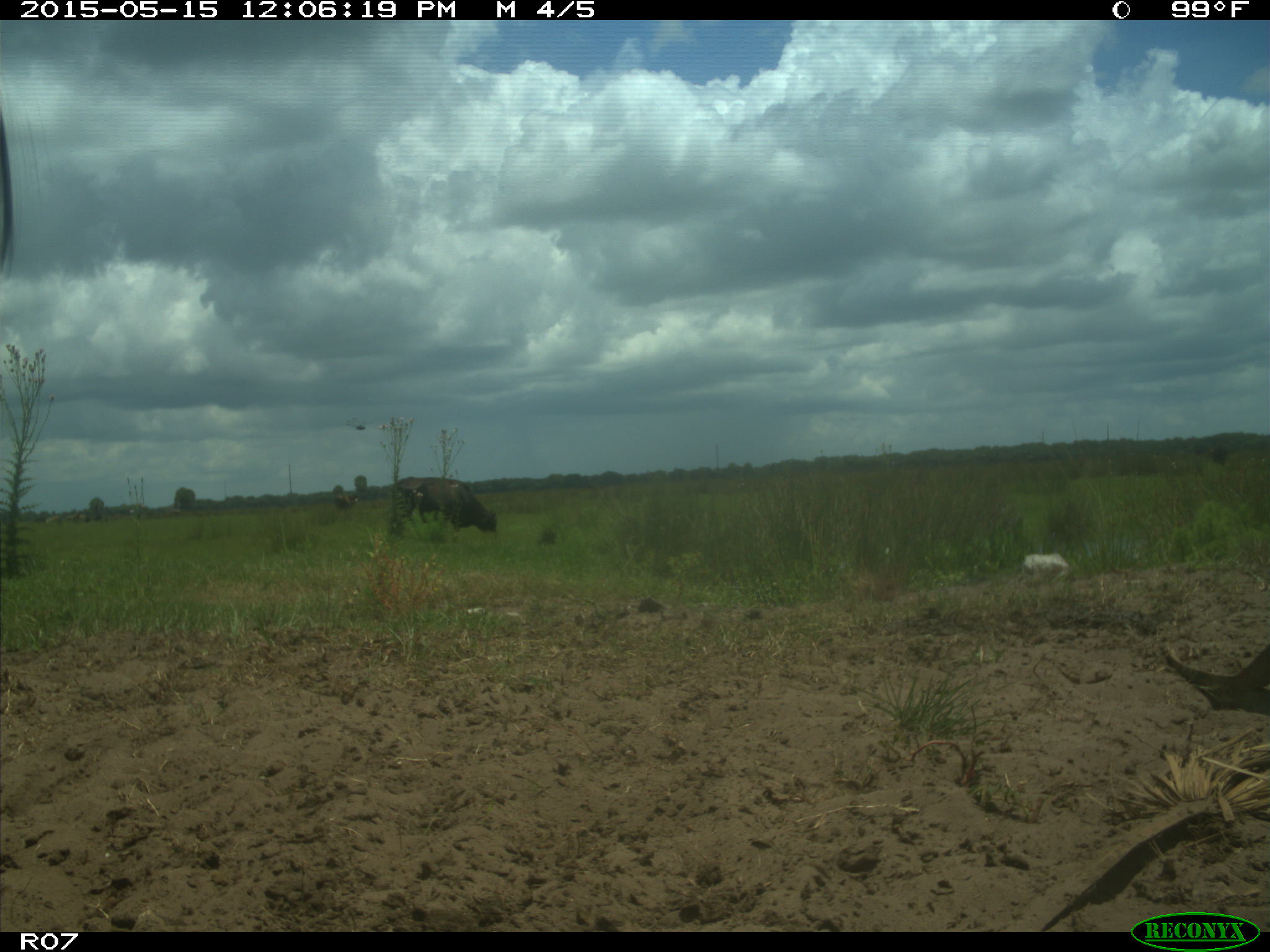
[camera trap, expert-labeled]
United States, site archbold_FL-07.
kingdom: Animalia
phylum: Chordata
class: Mammalia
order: Artiodactyla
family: Bovidae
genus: Bos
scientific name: Bos taurus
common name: domestic cow